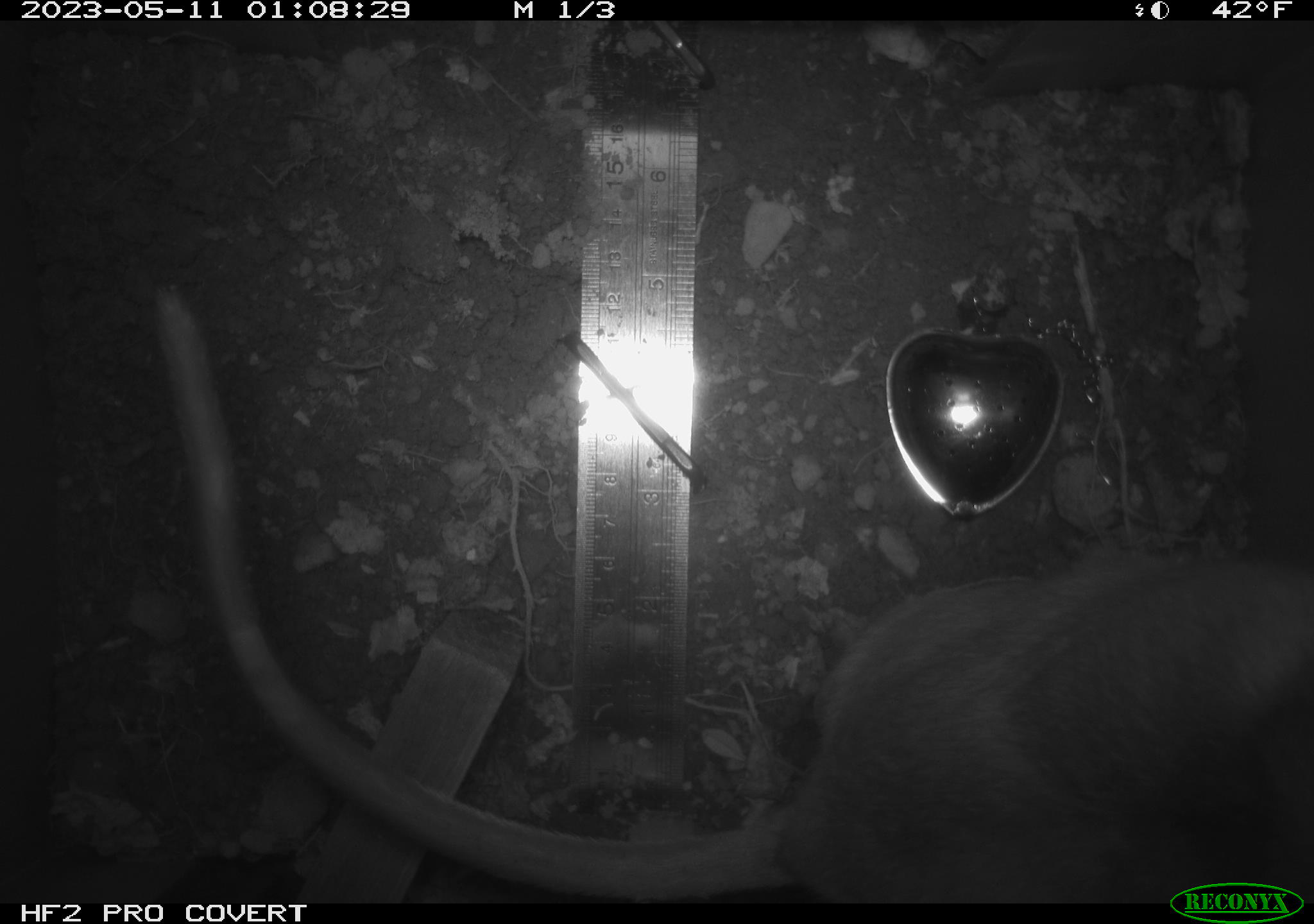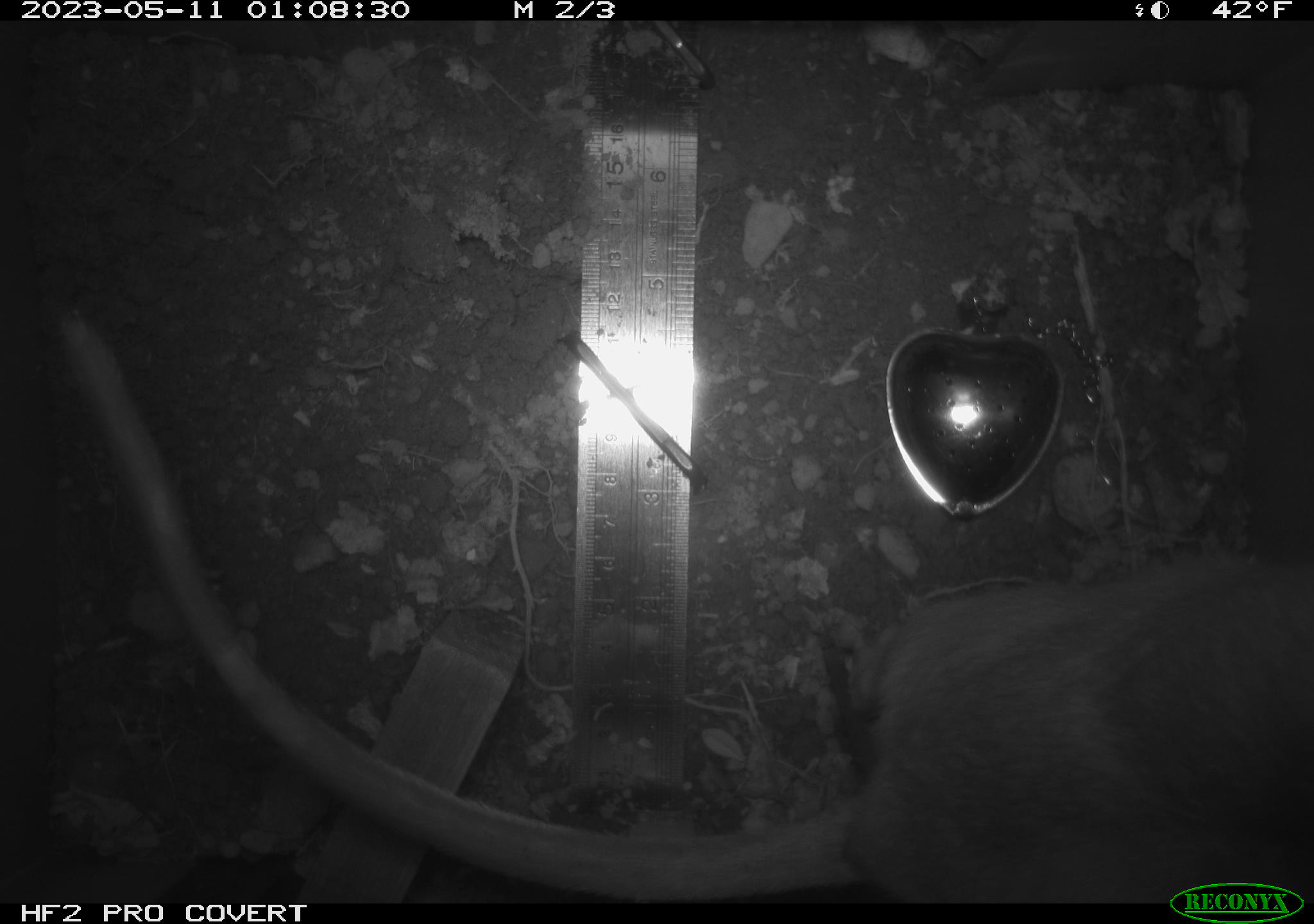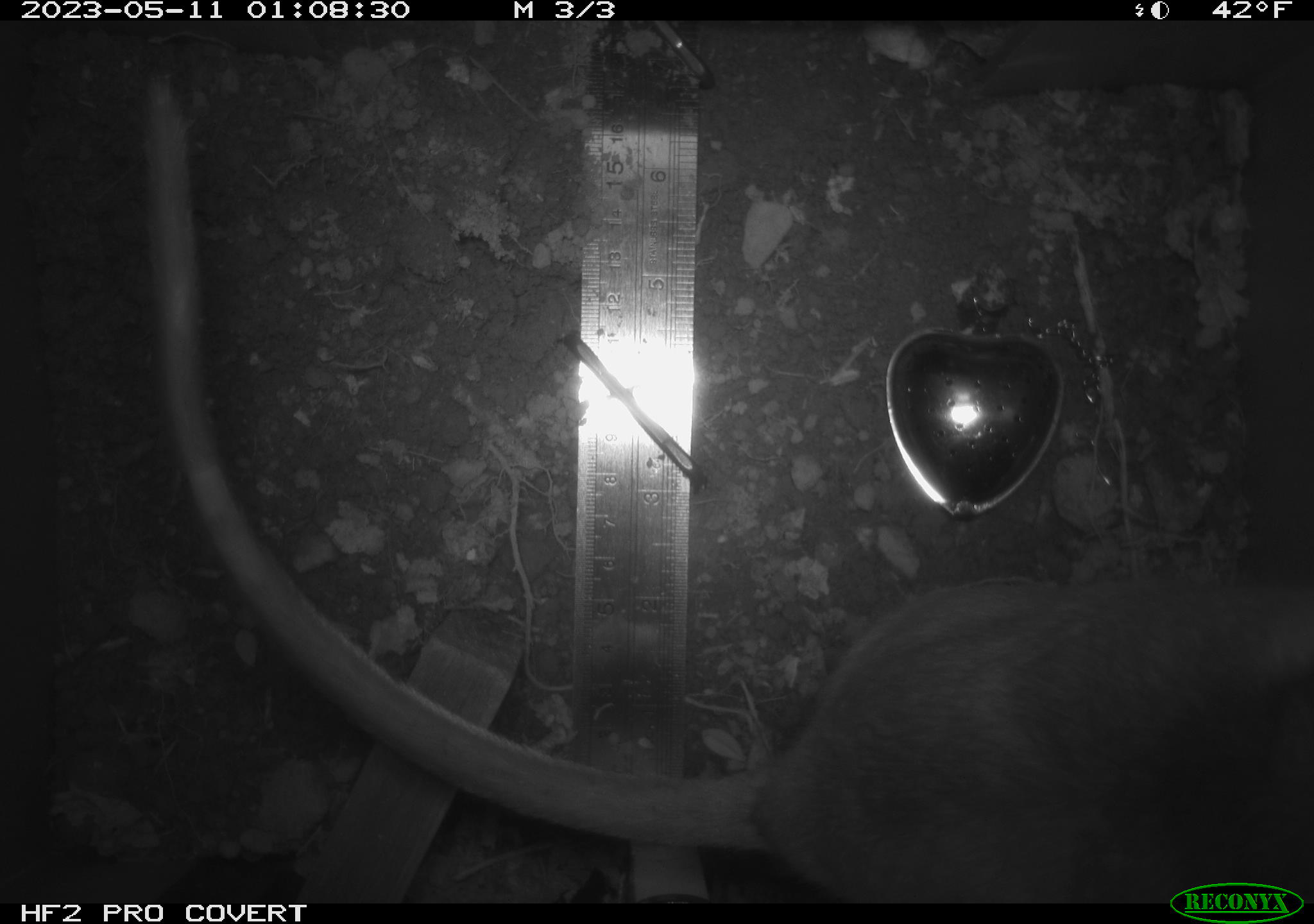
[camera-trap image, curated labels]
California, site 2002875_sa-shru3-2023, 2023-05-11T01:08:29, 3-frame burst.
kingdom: Animalia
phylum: Chordata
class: Mammalia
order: Rodentia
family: Cricetidae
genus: Neotoma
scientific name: Neotoma fuscipes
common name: dusky-footed woodrat